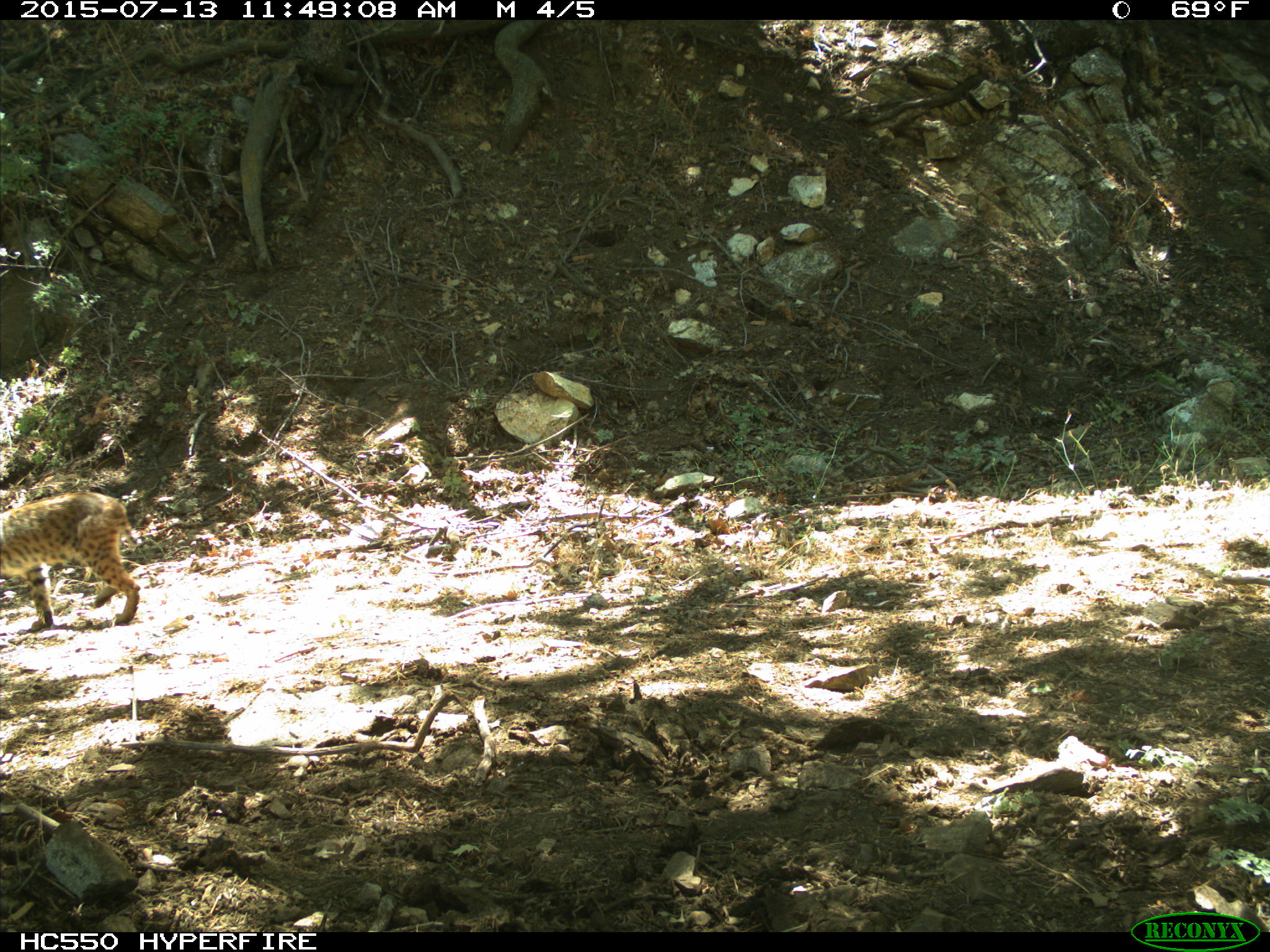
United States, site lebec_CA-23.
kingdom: Animalia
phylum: Chordata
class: Mammalia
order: Carnivora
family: Felidae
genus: Lynx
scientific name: Lynx rufus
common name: bobcat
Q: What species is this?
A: Lynx rufus (bobcat).